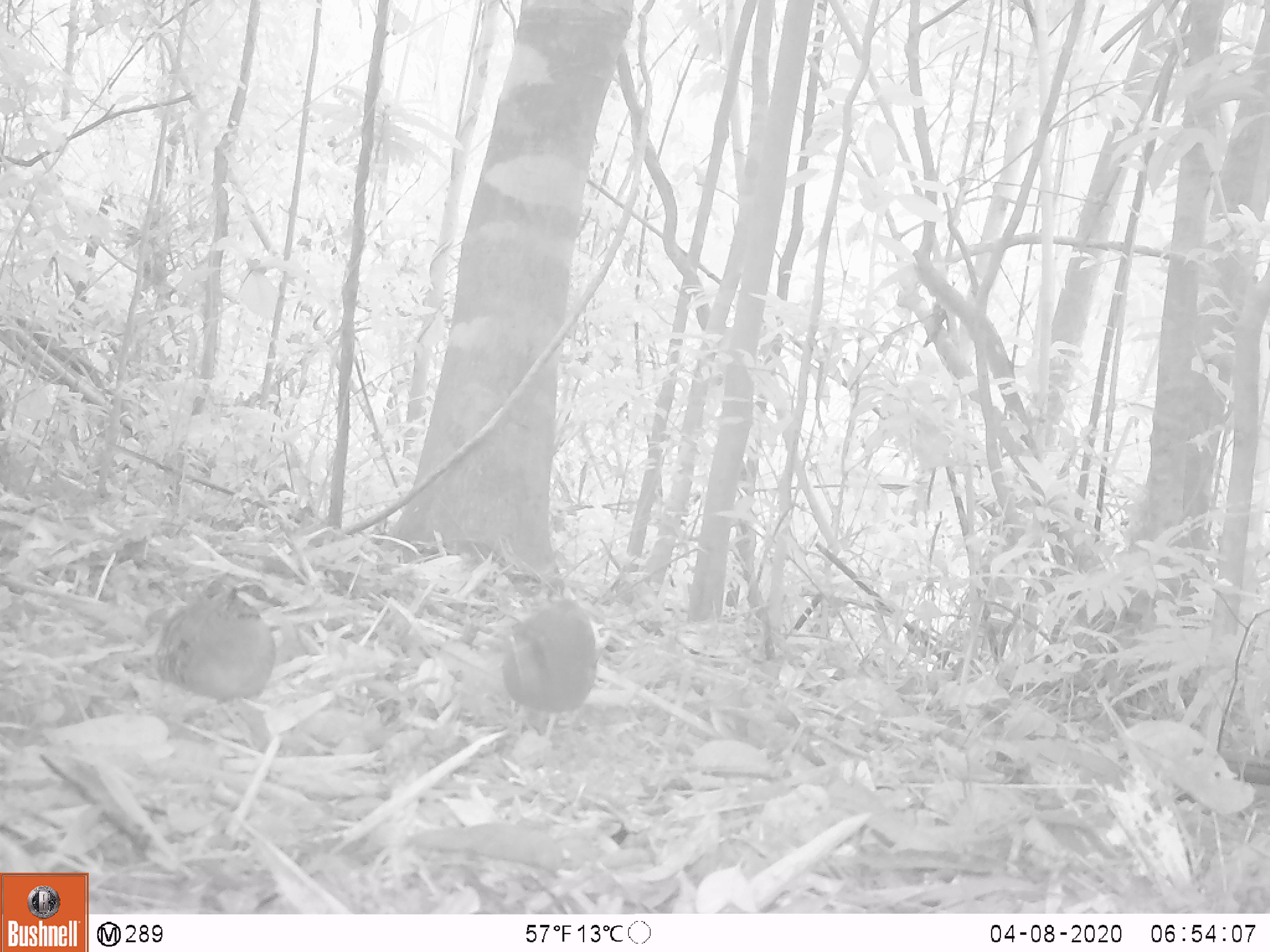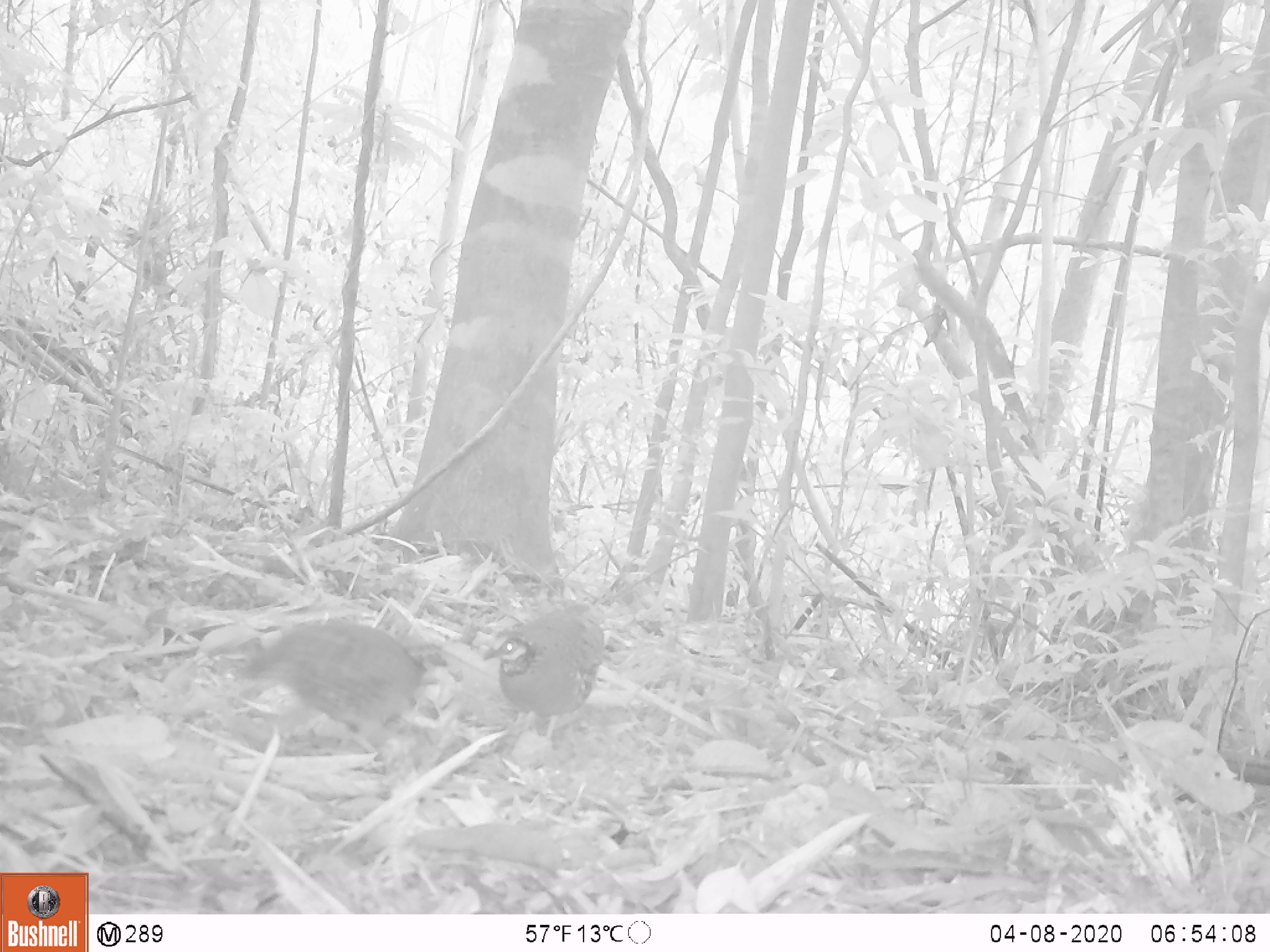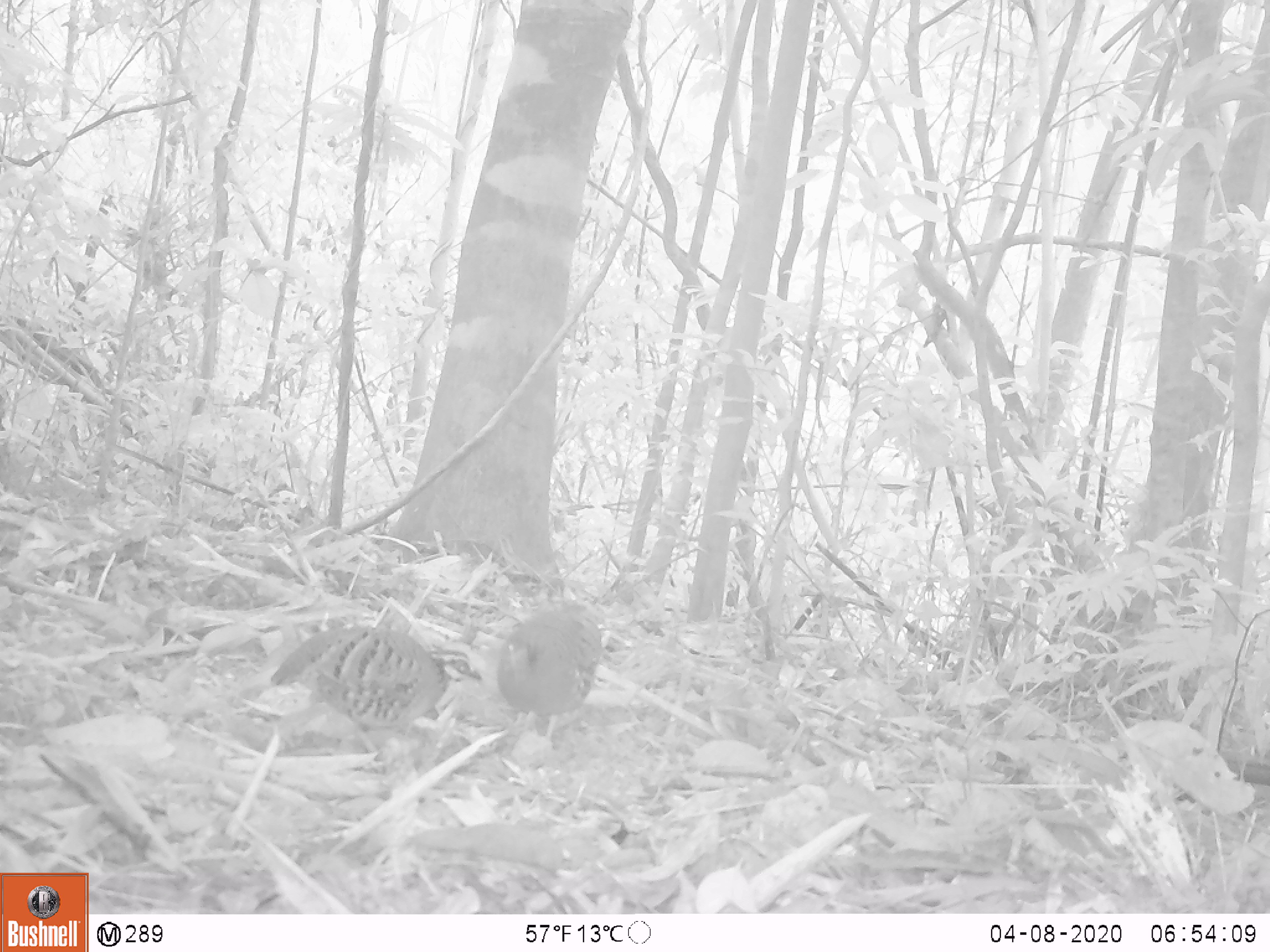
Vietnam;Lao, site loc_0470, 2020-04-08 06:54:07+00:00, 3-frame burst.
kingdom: Animalia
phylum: Chordata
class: Aves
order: Galliformes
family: Phasianidae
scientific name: Phasianidae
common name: partridge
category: unidentified partridge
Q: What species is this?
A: Unidentified partridge (partridge) (Phasianidae).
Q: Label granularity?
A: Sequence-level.